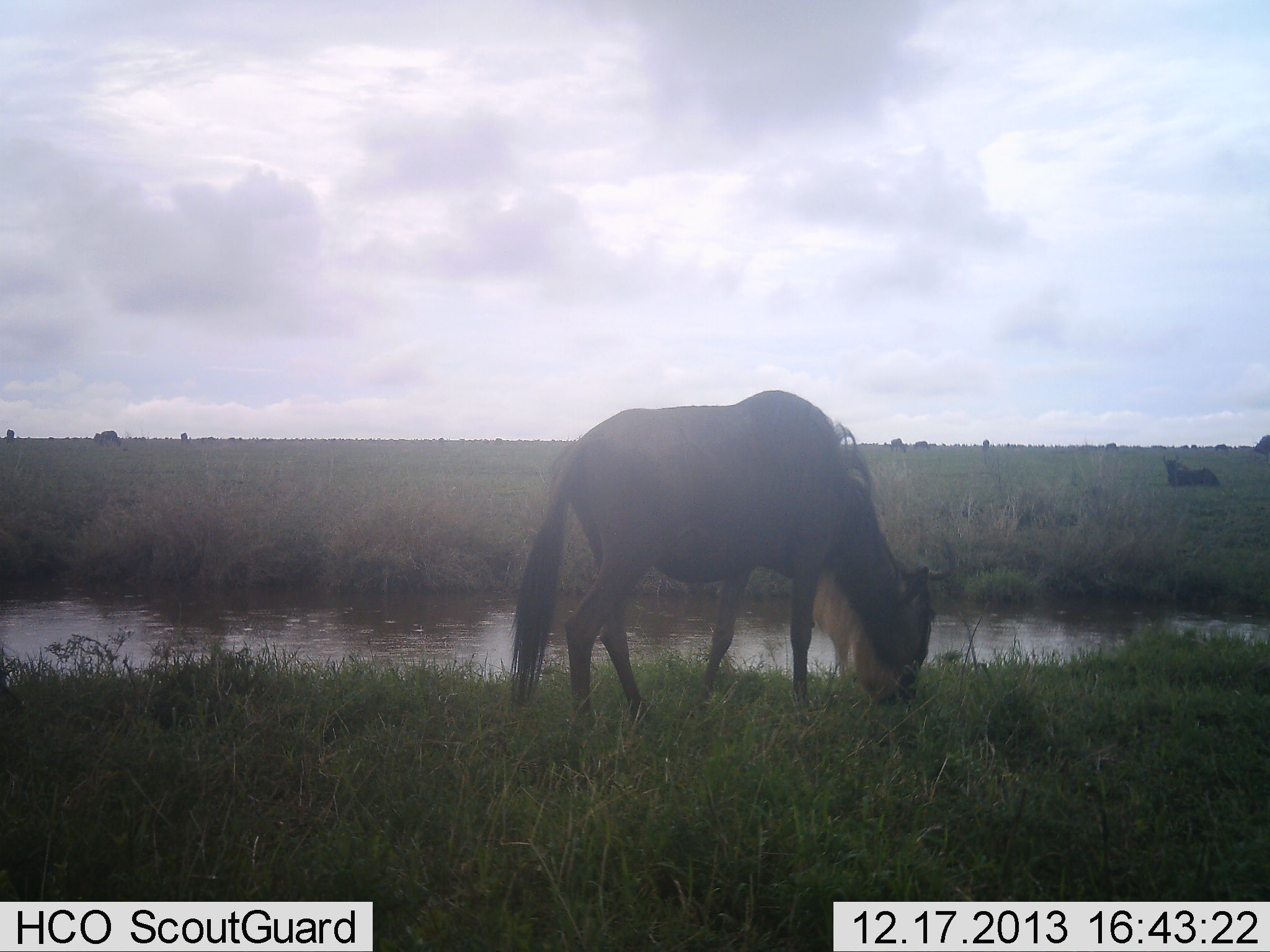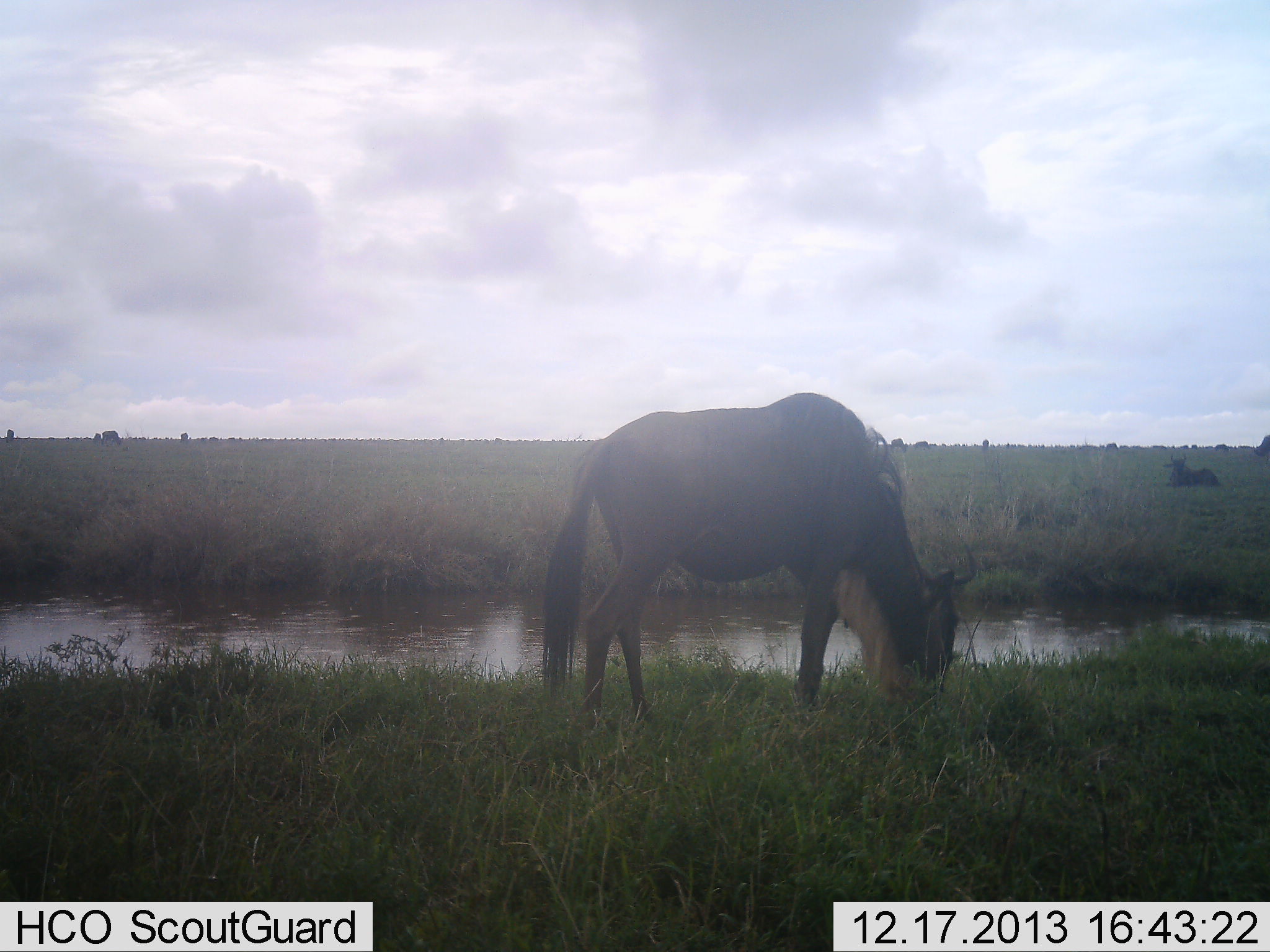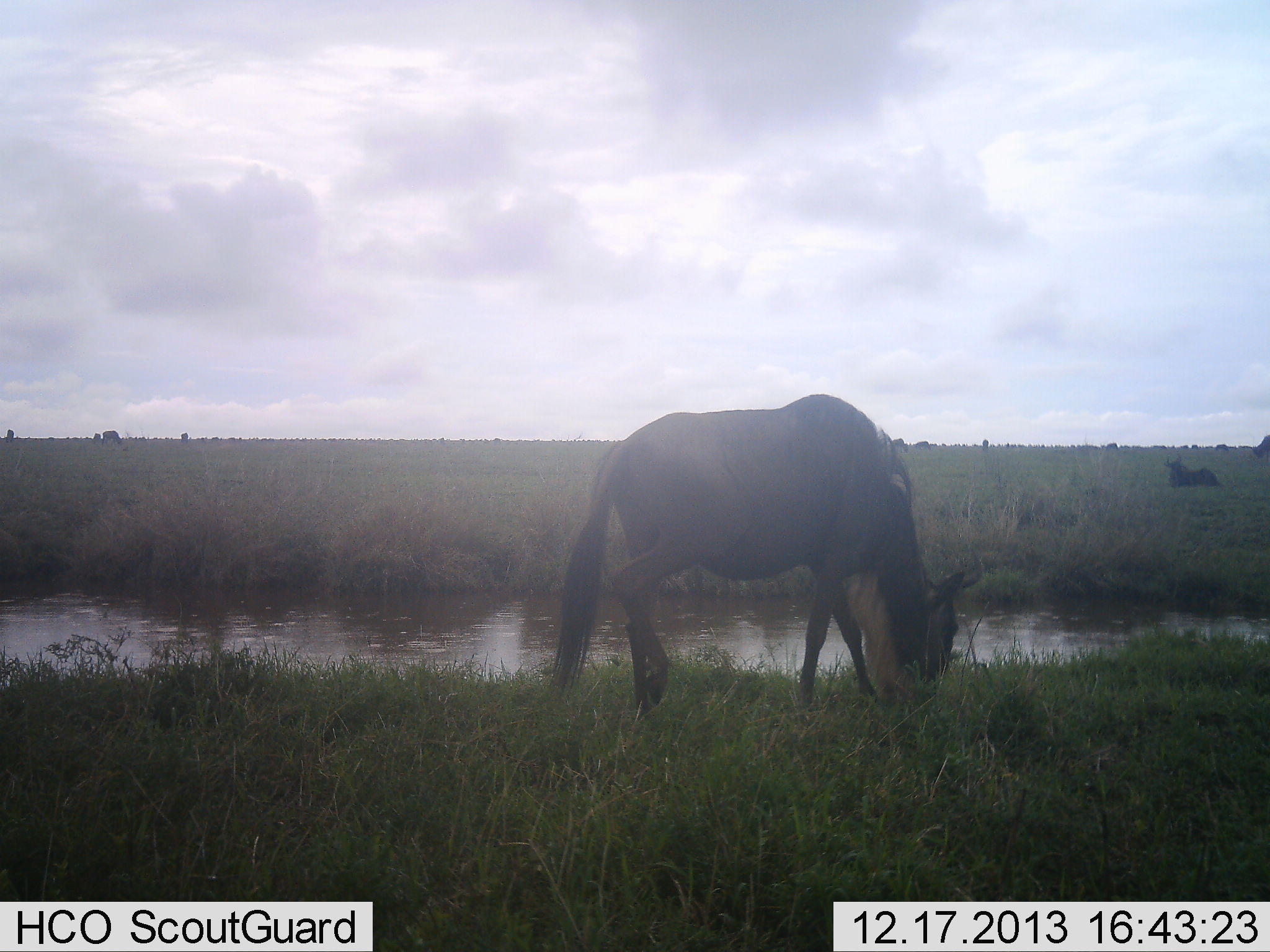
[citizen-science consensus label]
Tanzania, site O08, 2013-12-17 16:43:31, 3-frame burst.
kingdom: Animalia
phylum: Chordata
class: Mammalia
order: Artiodactyla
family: Bovidae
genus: Connochaetes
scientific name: Connochaetes taurinus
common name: blue wildebeest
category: wildebeest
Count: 2.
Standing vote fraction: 20%.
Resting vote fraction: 70%.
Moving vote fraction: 10%.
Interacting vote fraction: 0%.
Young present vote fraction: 0%.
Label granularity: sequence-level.